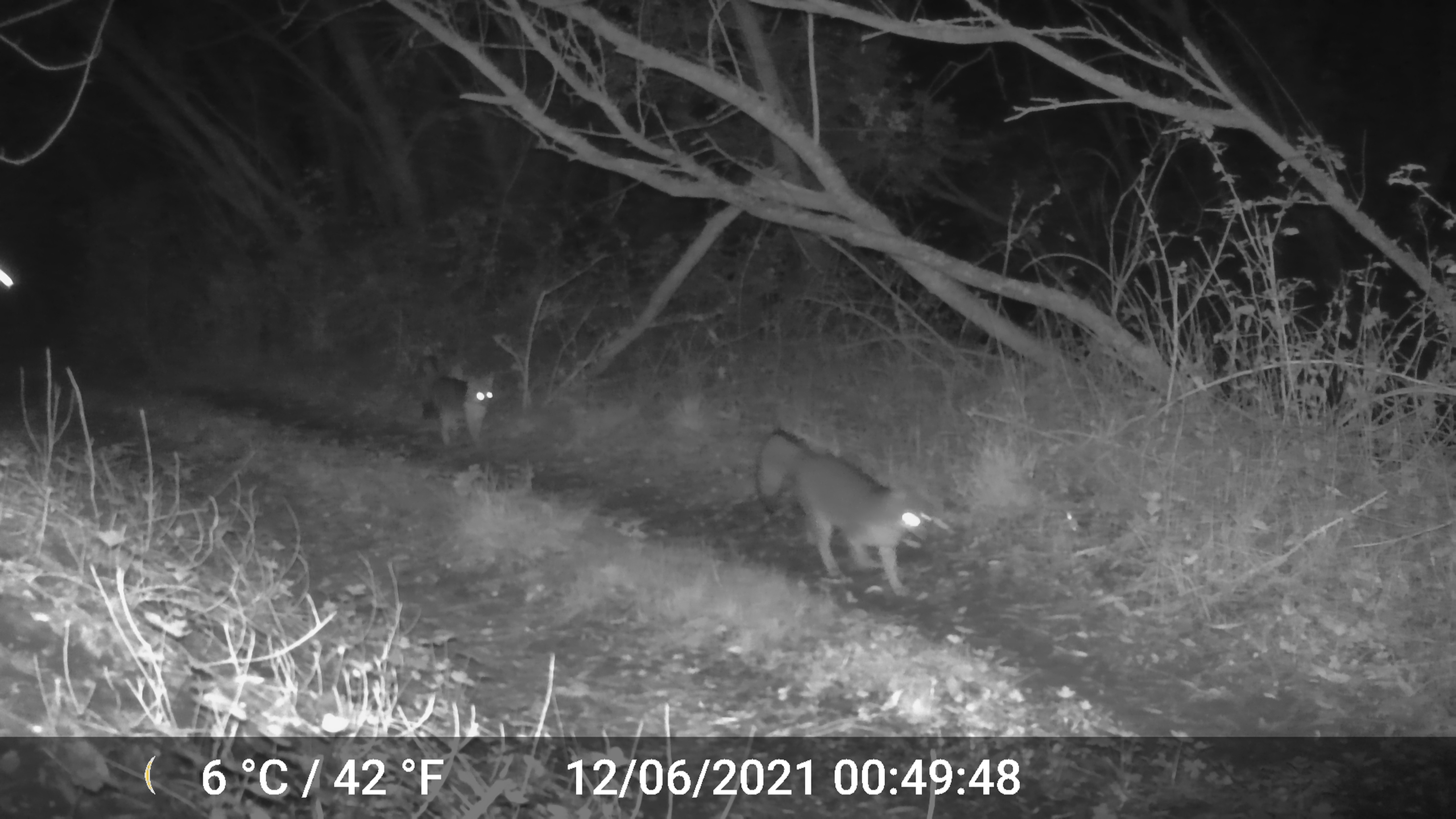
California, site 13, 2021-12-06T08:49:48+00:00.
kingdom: Animalia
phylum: Chordata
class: Mammalia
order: Carnivora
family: Canidae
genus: Urocyon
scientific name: Urocyon cinereoargenteus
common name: gray fox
Gray fox (Urocyon cinereoargenteus).